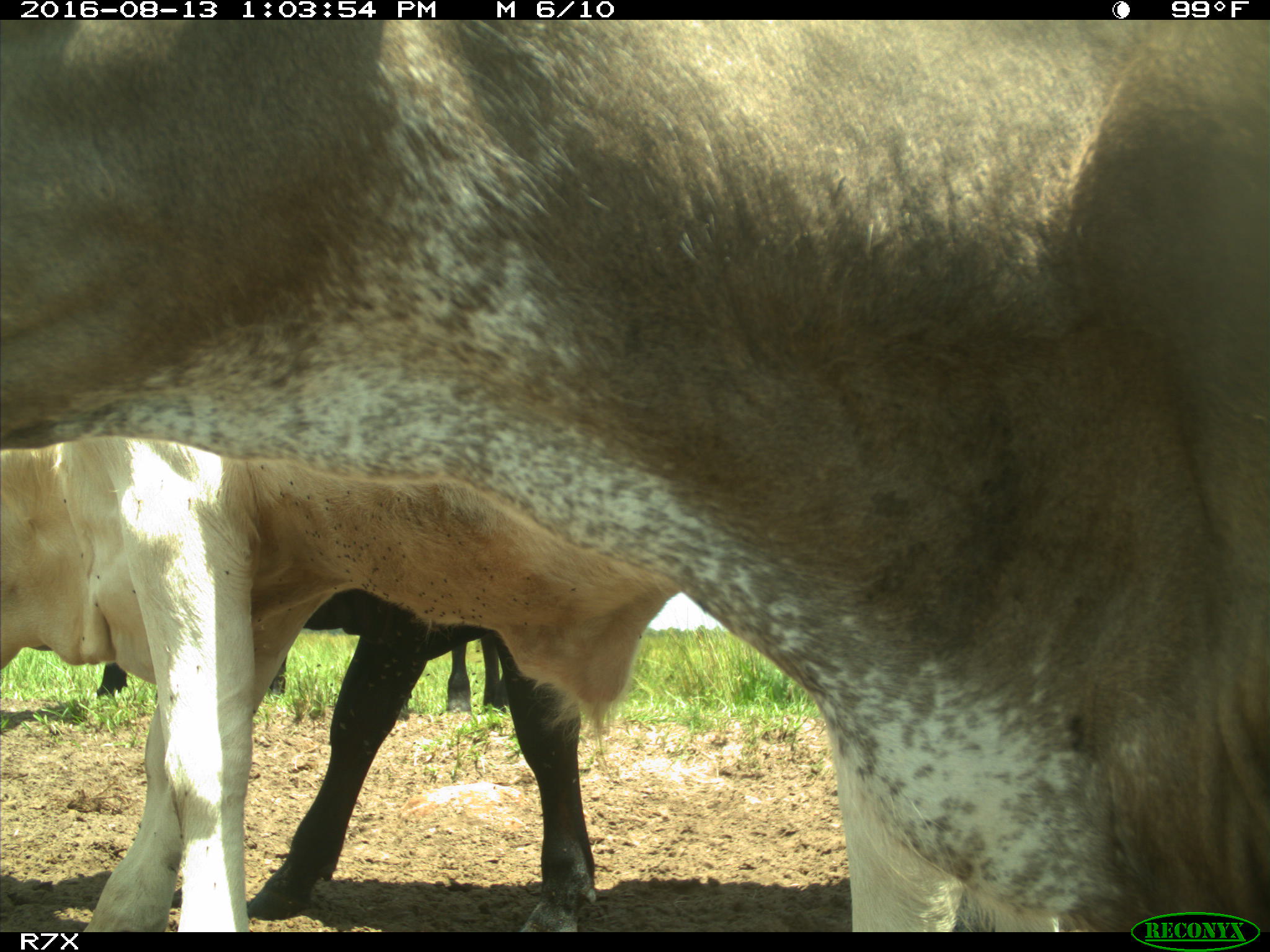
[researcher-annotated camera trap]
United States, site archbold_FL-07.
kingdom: Animalia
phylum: Chordata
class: Mammalia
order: Artiodactyla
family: Bovidae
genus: Bos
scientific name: Bos taurus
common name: domestic cow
Bos taurus (domestic cow).